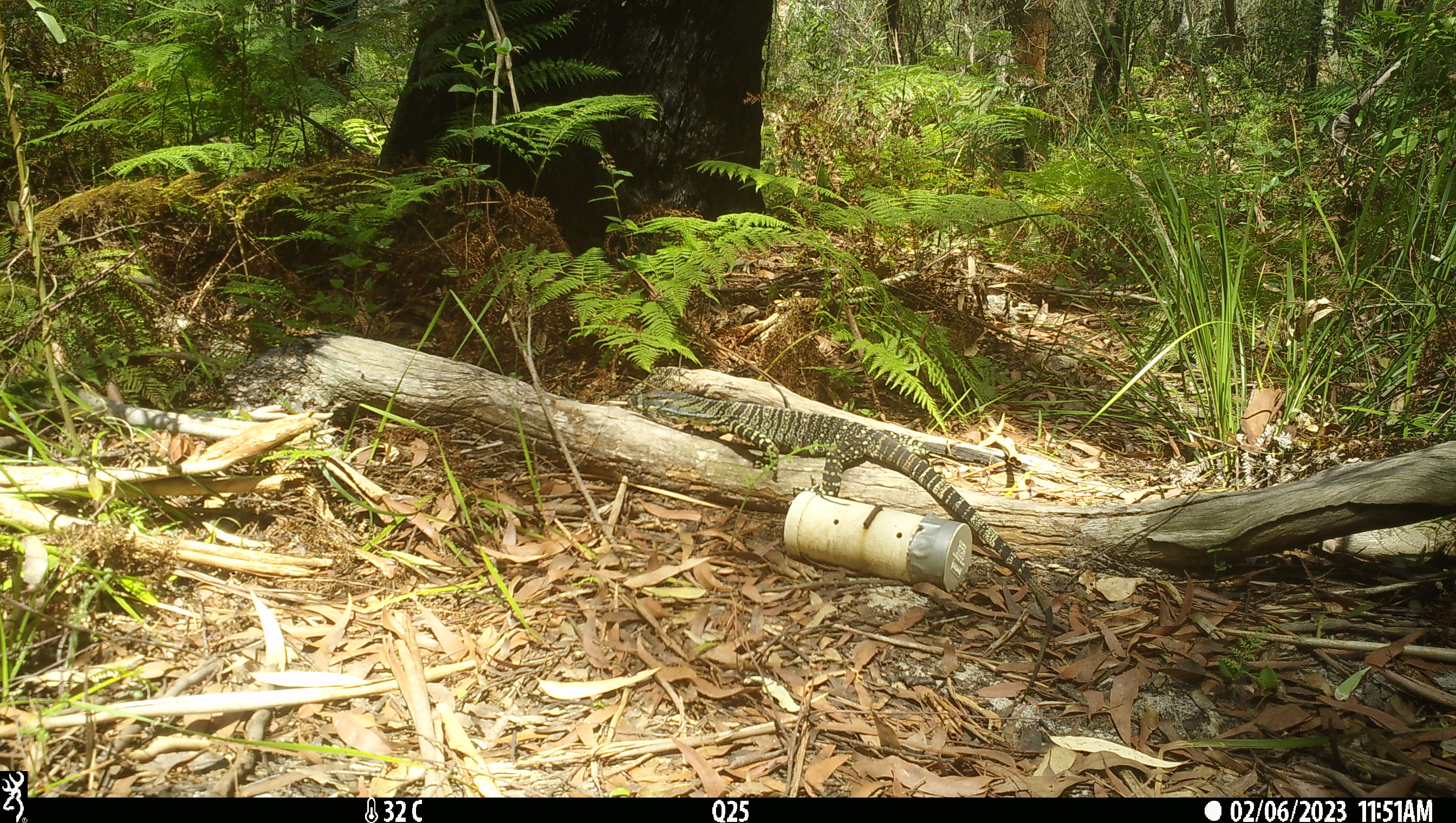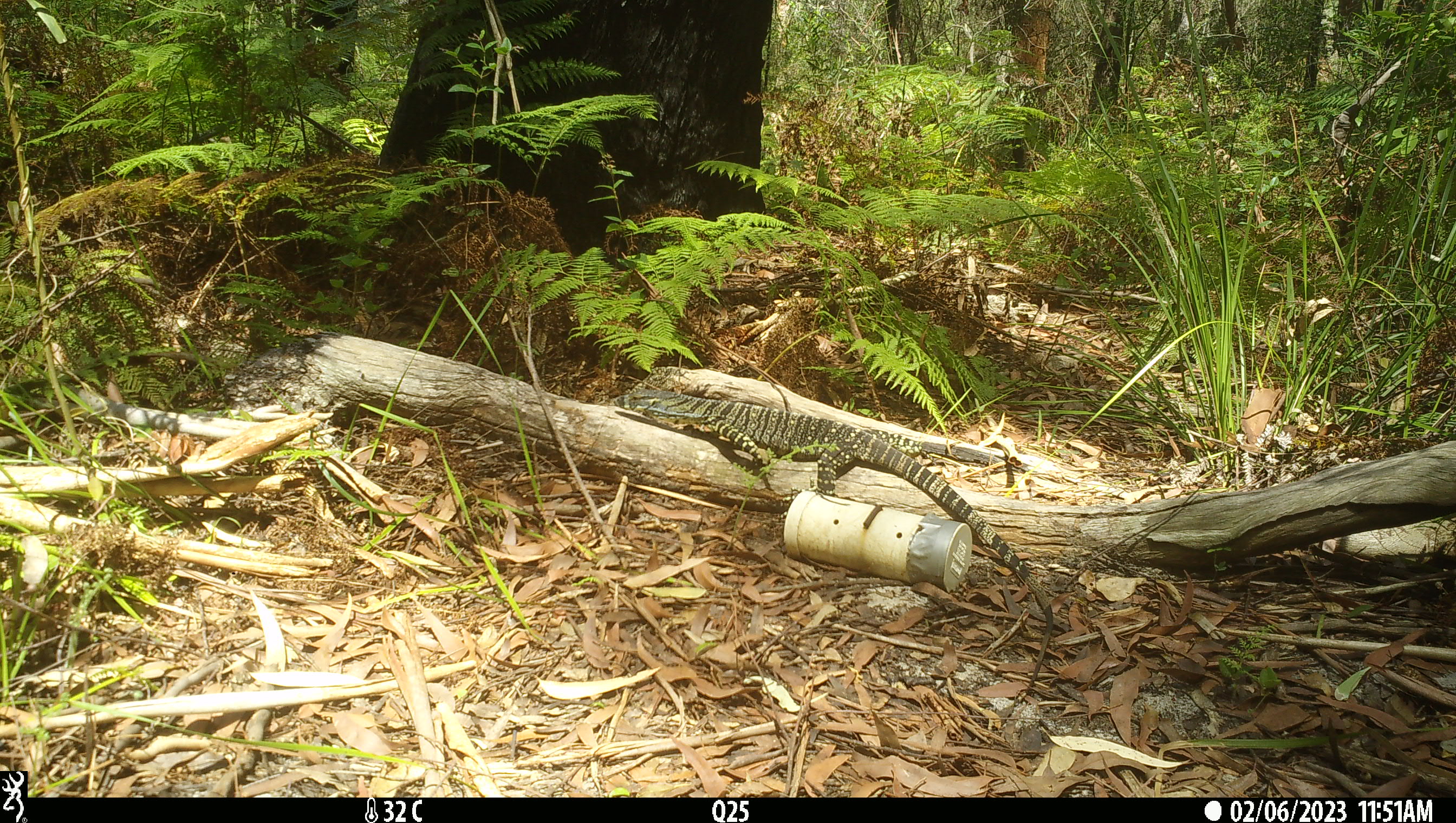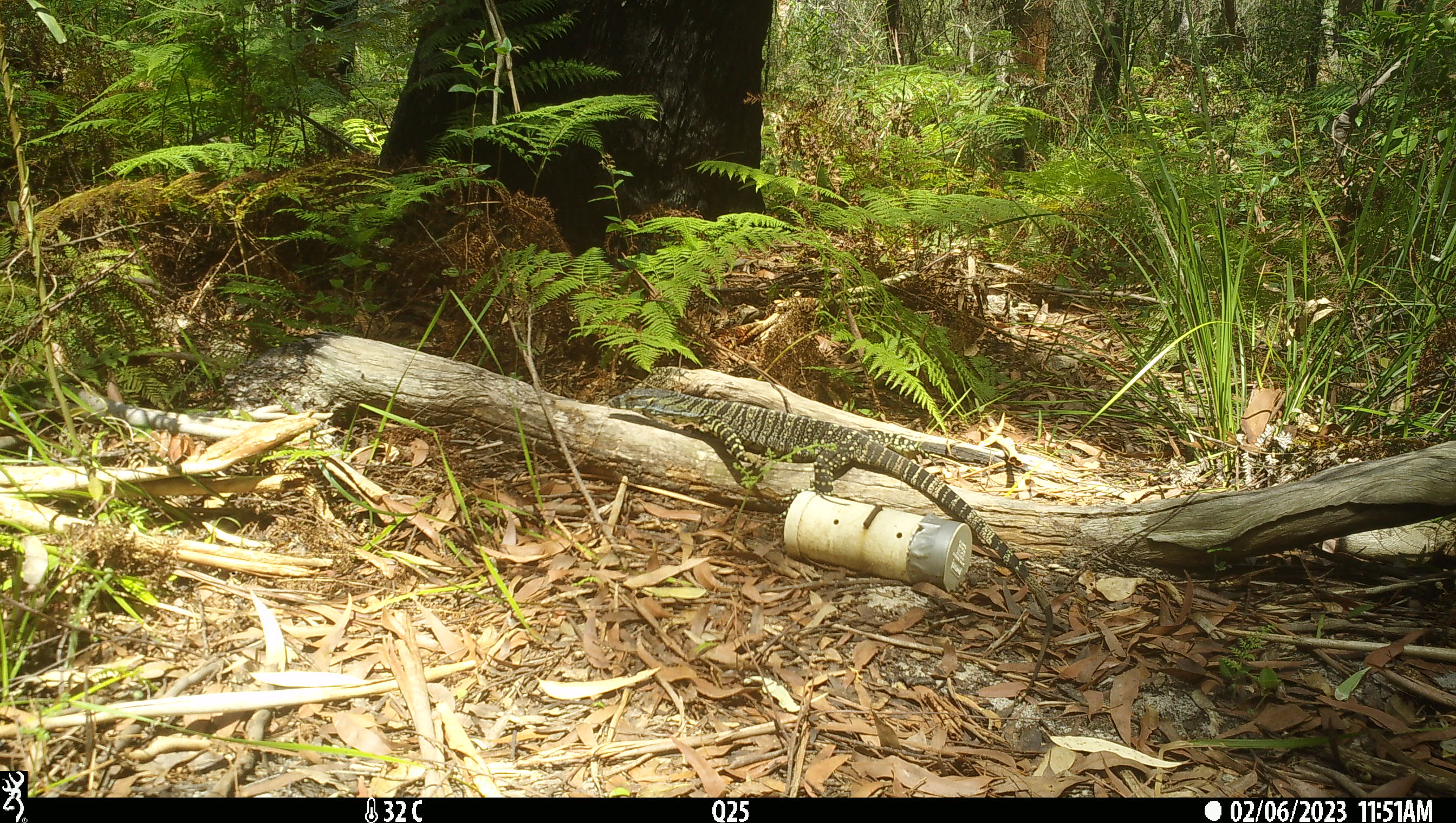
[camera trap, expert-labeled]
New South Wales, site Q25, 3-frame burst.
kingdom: Animalia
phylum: Chordata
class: Reptilia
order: Squamata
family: Varanidae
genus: Varanus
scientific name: Varanus varius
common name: lace monitor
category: goanna